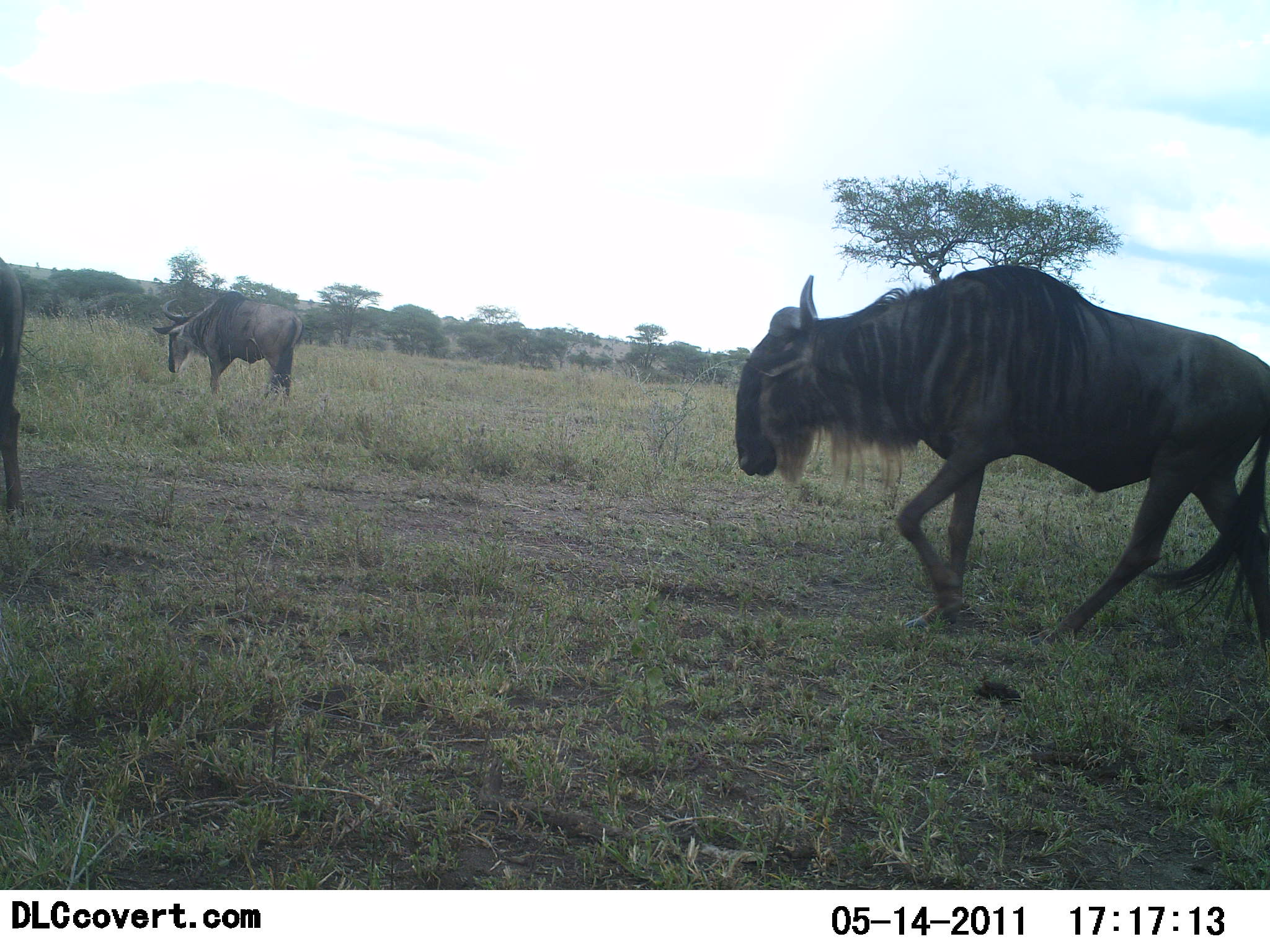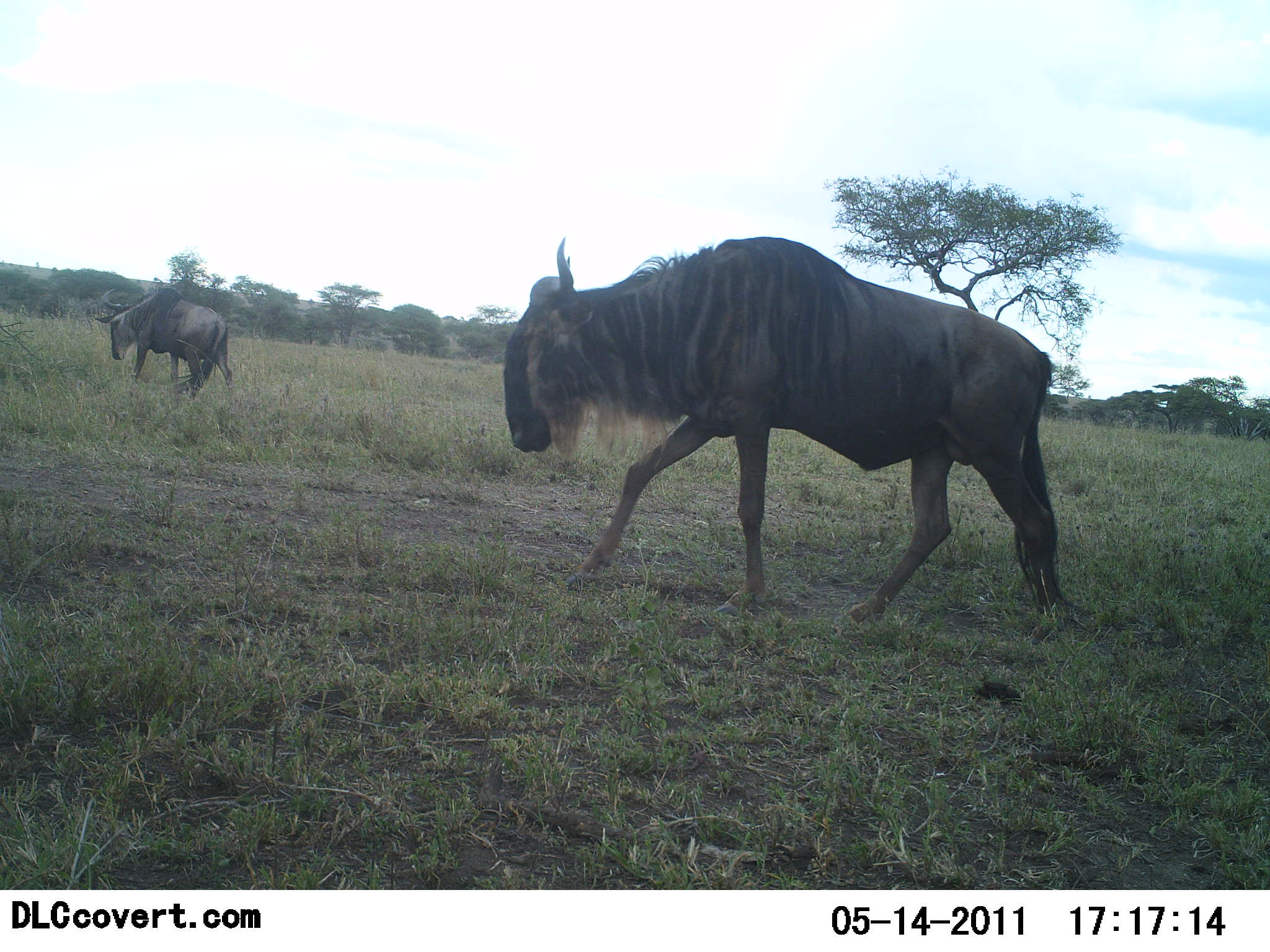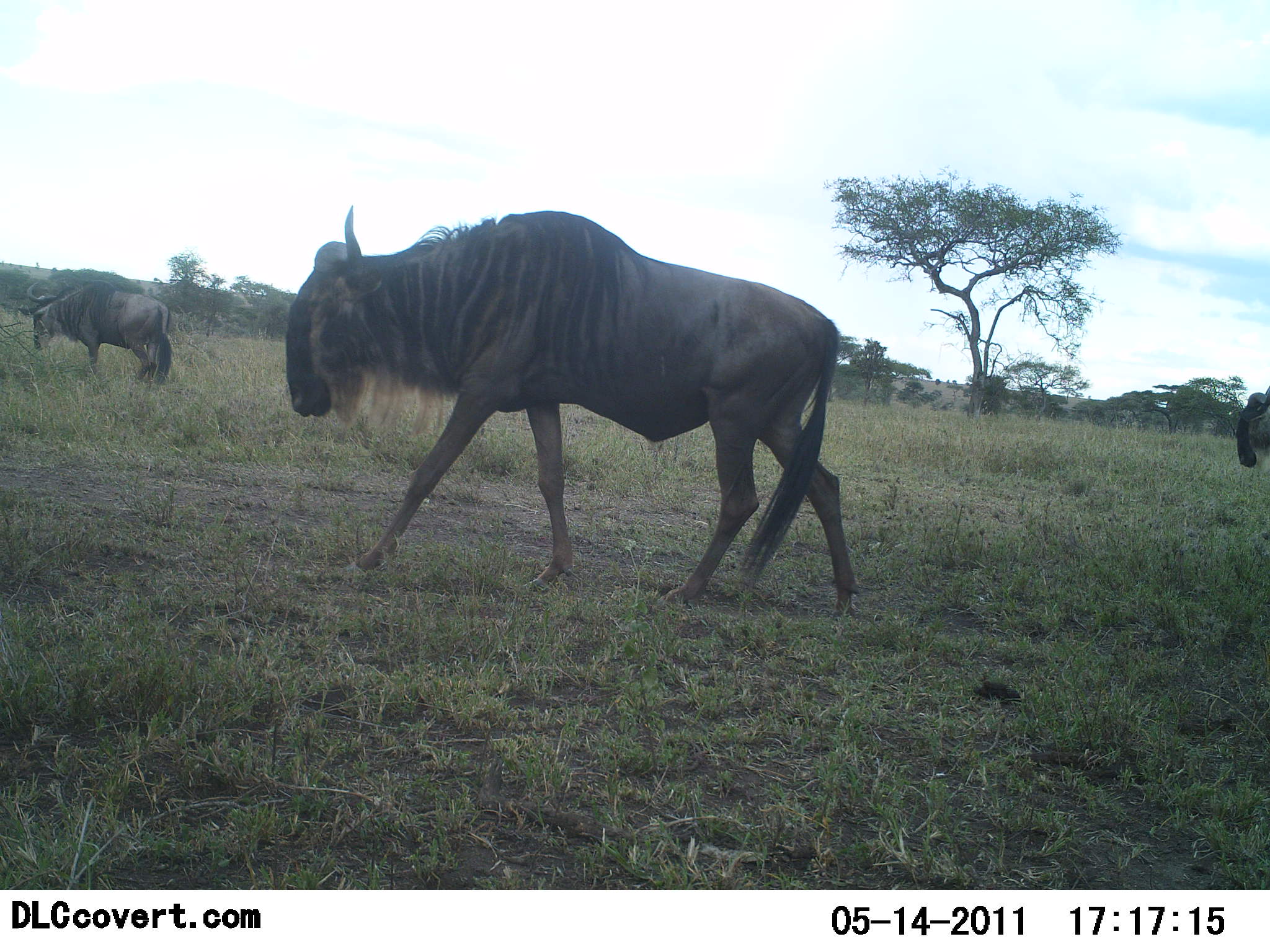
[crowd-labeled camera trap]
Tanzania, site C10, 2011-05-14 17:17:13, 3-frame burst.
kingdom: Animalia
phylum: Chordata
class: Mammalia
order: Artiodactyla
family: Bovidae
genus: Connochaetes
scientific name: Connochaetes taurinus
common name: blue wildebeest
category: wildebeest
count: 4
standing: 0%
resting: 0%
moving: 100%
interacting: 0%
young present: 0%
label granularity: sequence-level